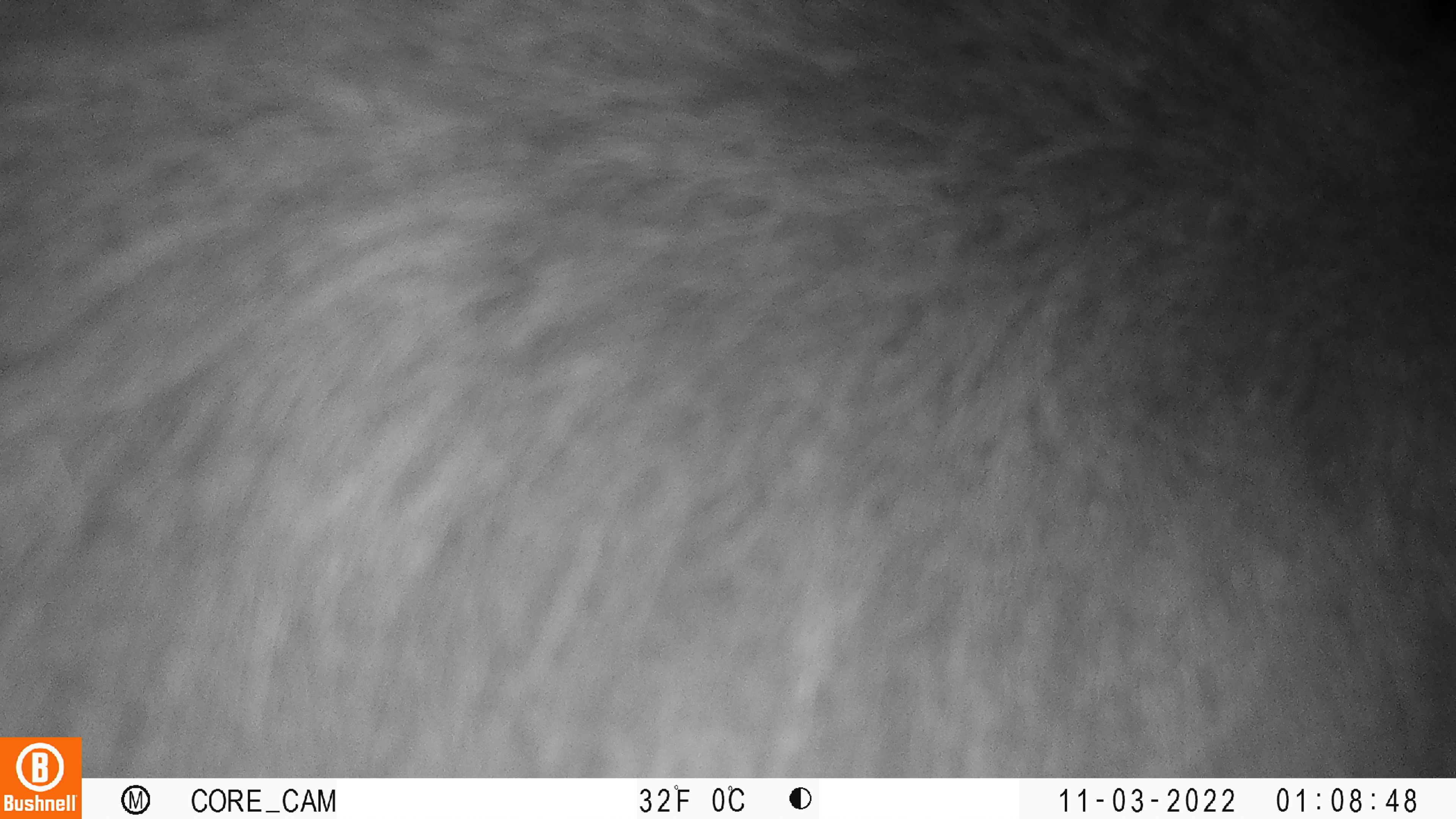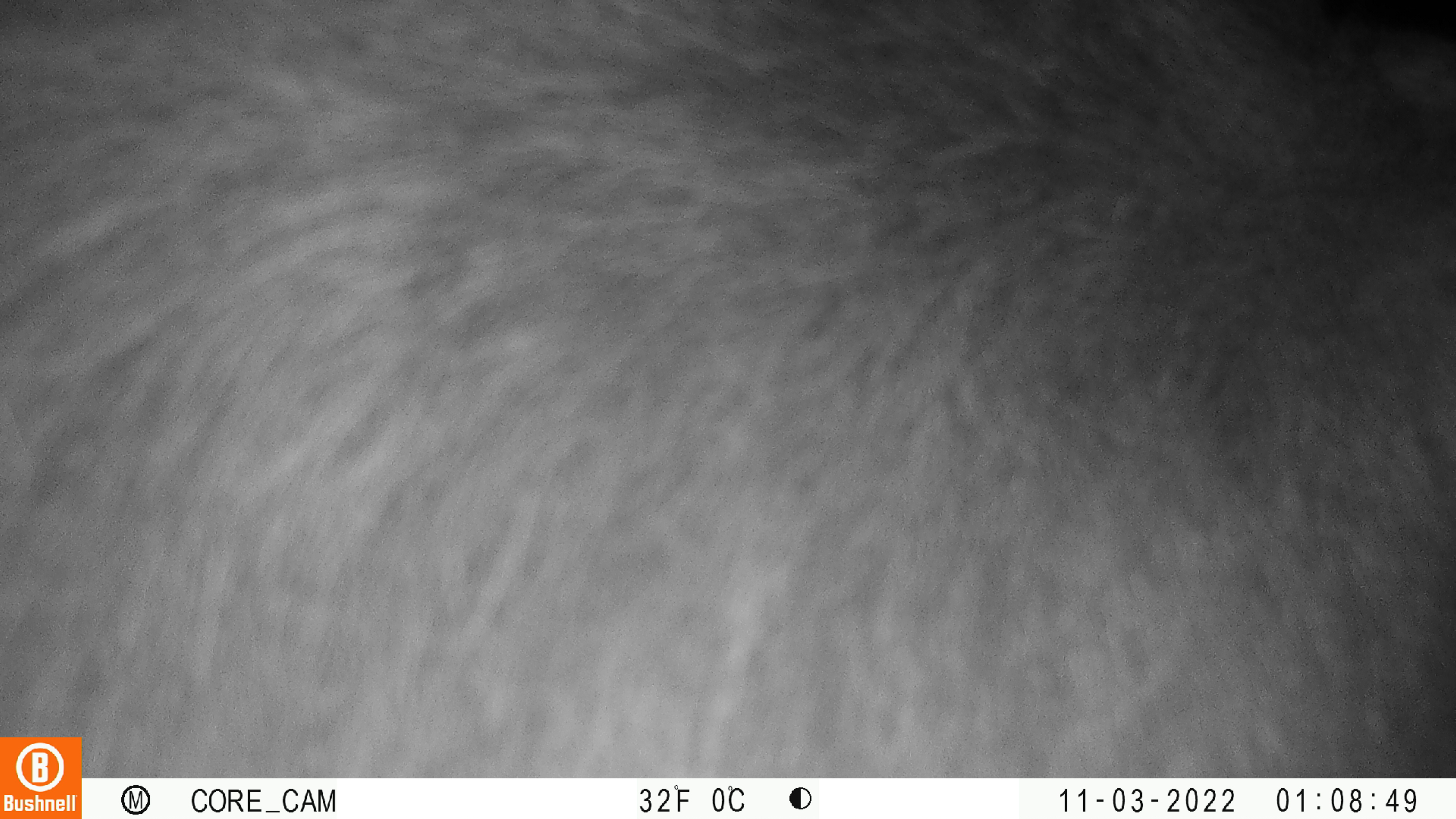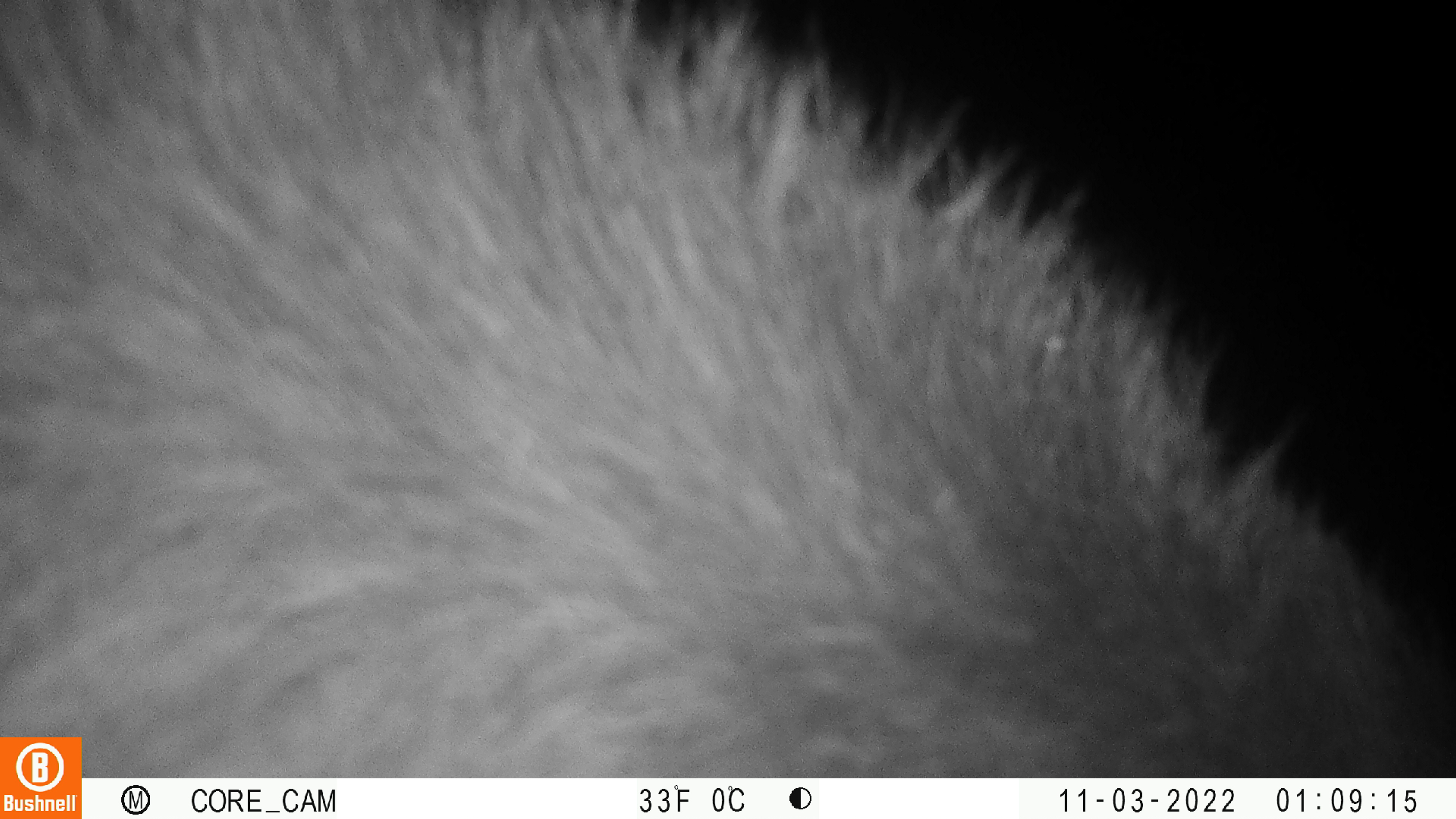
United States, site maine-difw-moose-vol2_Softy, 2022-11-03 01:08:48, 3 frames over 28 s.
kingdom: Animalia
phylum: Chordata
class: Mammalia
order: Artiodactyla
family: Cervidae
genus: Alces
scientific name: Alces alces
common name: moose